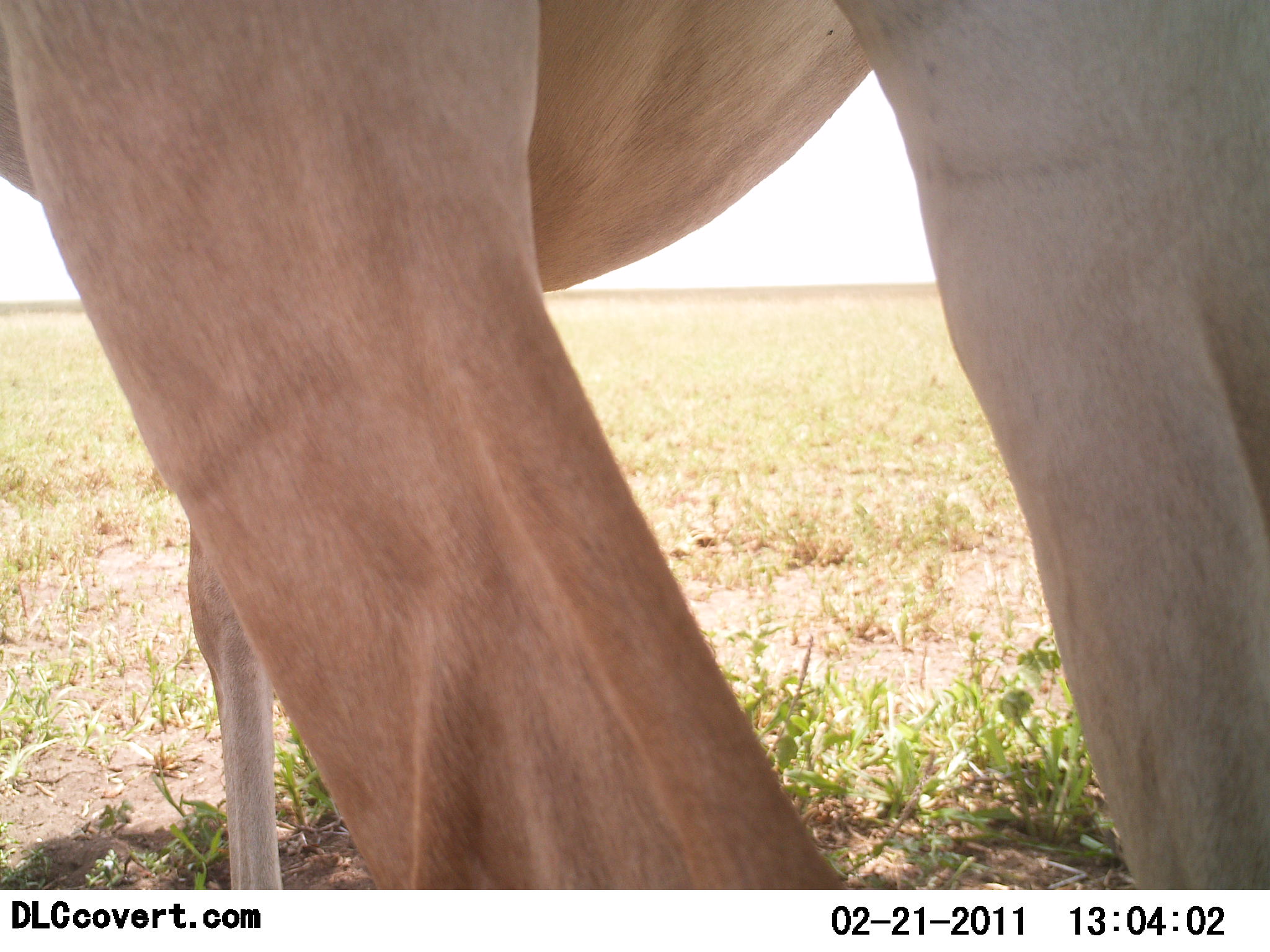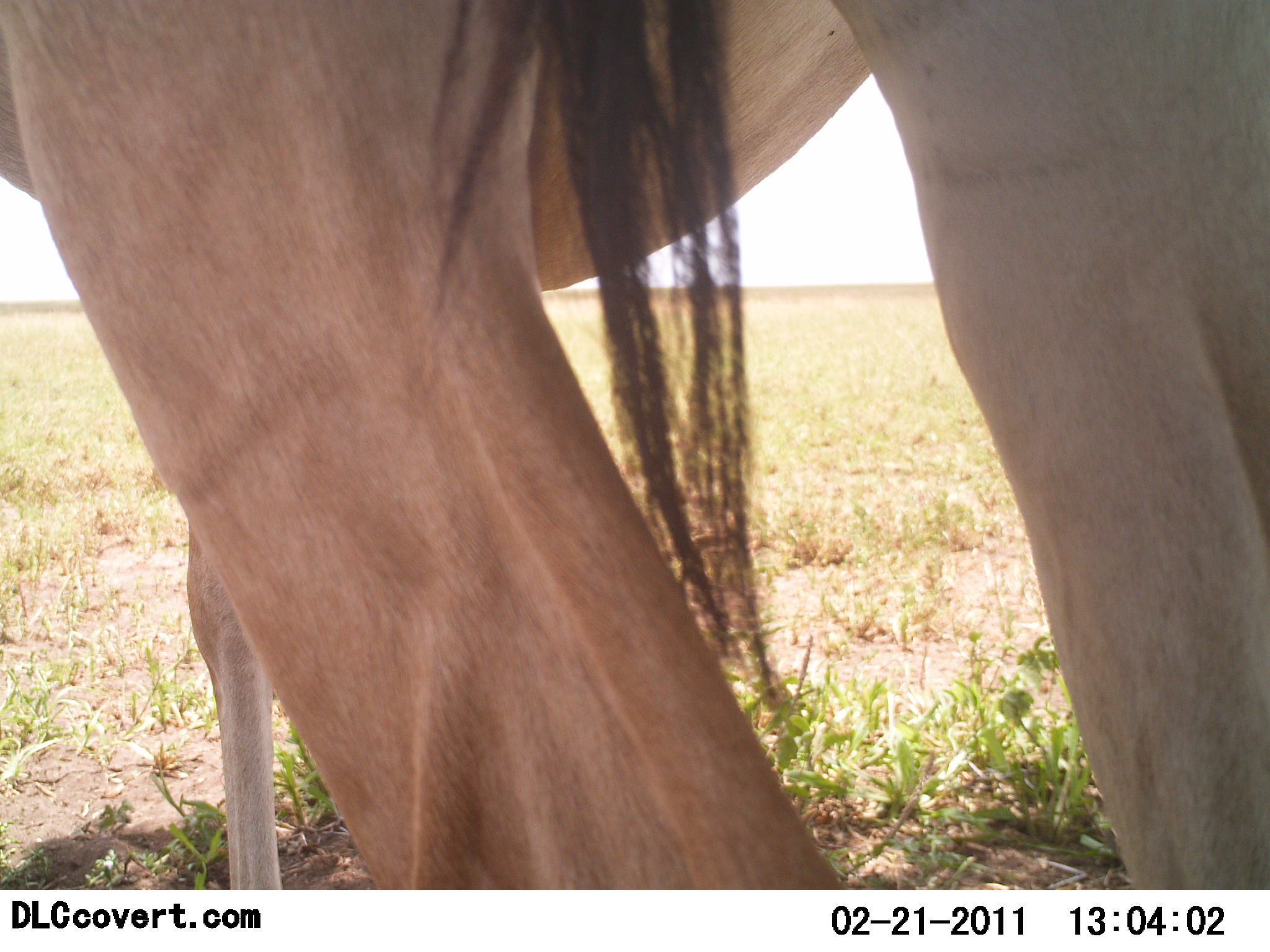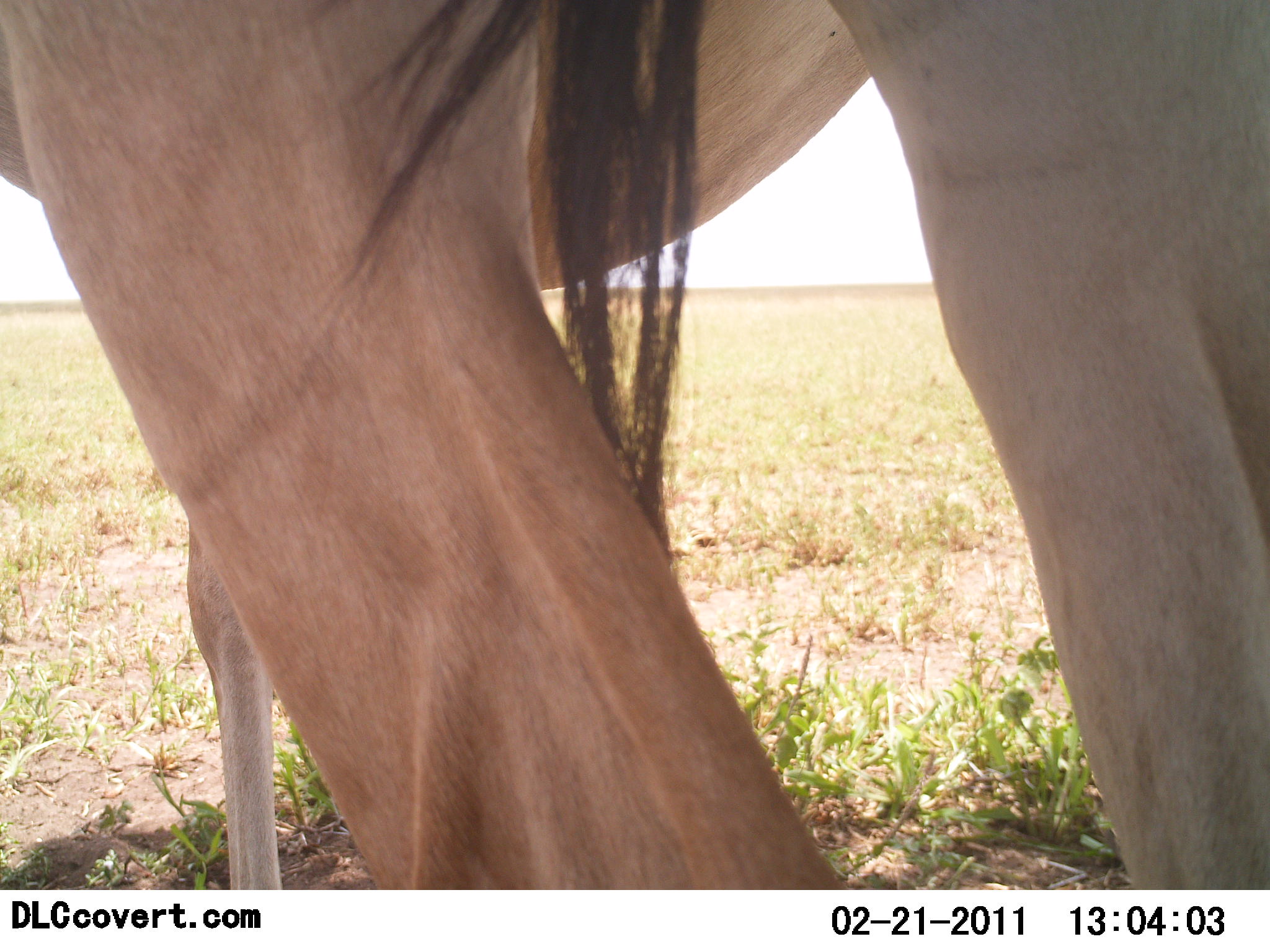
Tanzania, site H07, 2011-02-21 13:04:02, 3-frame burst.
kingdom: Animalia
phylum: Chordata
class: Mammalia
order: Artiodactyla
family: Bovidae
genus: Alcelaphus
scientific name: Alcelaphus buselaphus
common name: hartebeest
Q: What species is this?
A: Hartebeest (Alcelaphus buselaphus).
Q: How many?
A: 1.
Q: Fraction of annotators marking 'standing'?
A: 100%.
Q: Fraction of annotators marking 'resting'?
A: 0%.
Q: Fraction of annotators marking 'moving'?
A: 0%.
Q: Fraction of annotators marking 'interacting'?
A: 0%.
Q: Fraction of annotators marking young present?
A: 11%.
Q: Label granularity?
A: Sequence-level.